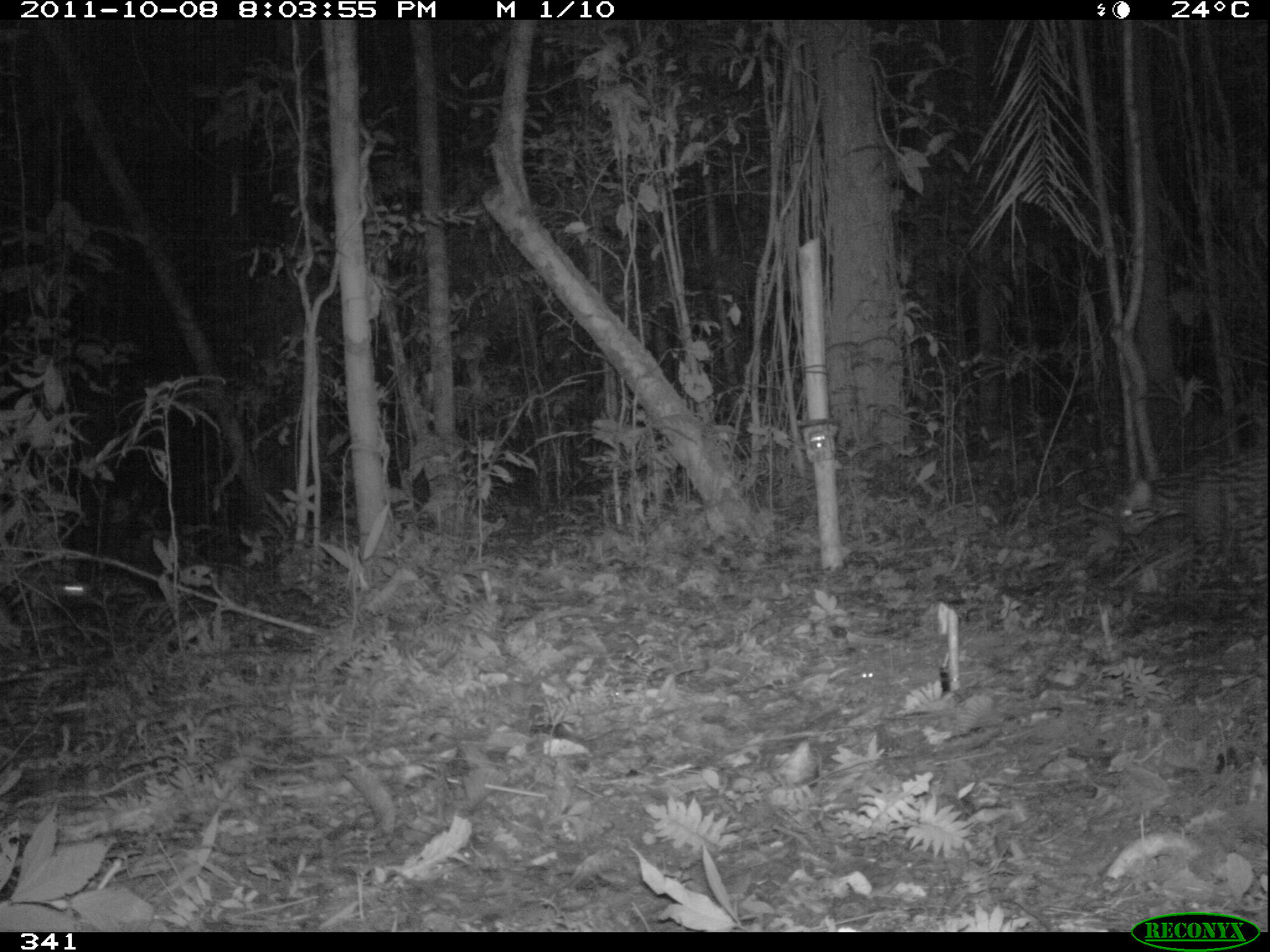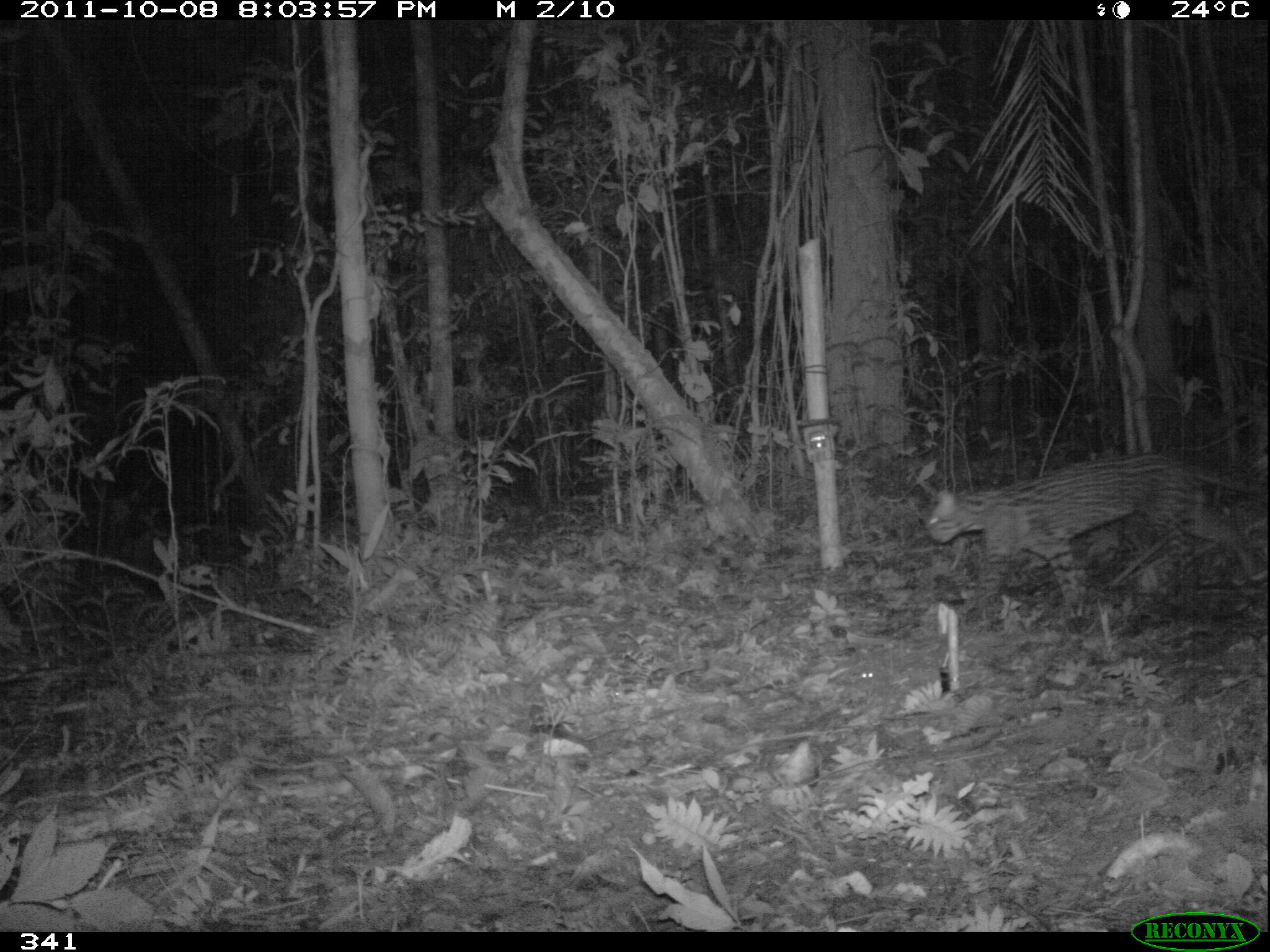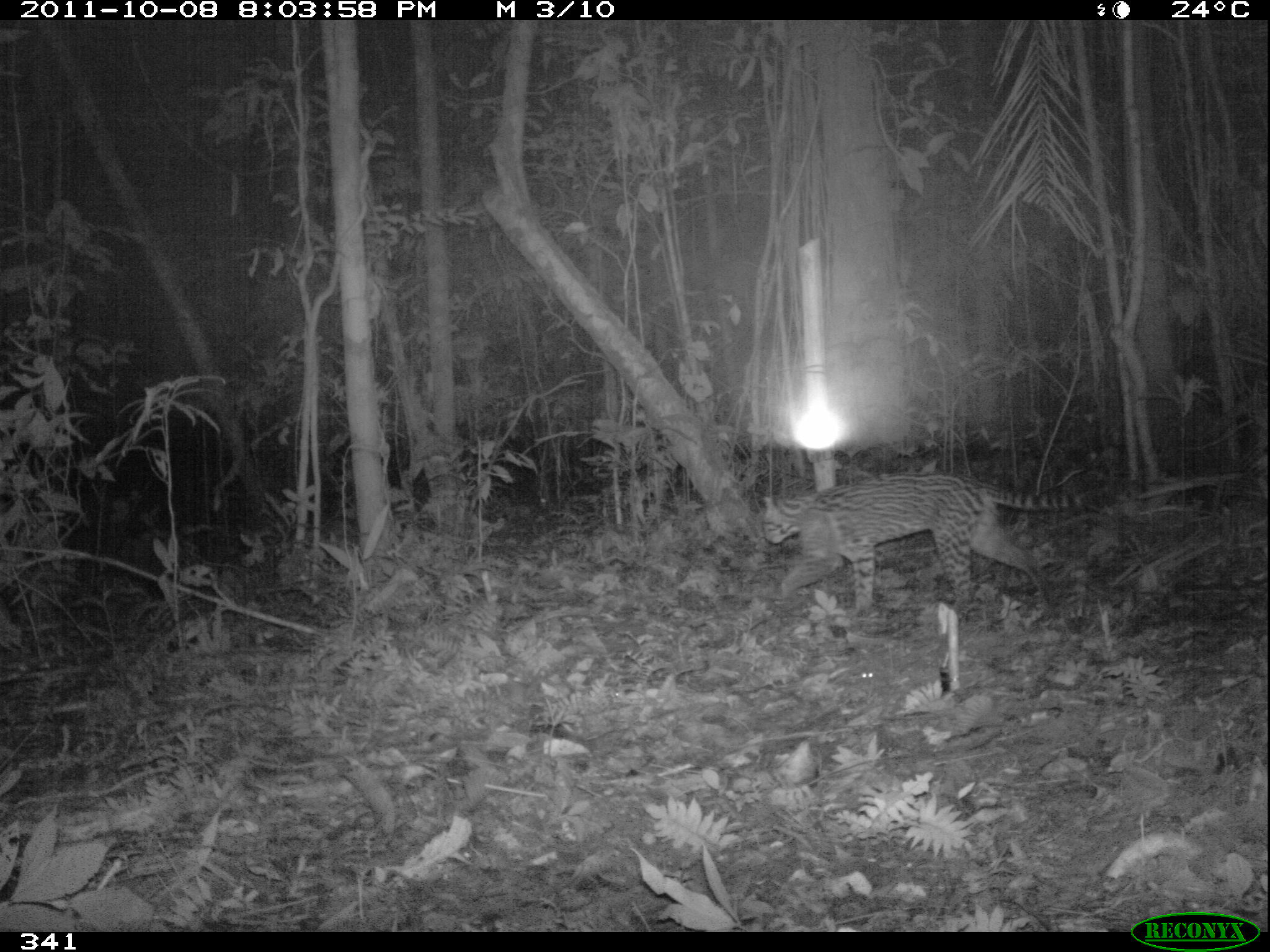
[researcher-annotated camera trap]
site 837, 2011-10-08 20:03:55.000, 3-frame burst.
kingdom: Animalia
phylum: Chordata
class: Mammalia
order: Carnivora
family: Felidae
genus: Leopardus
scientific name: Leopardus pardalis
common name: ocelot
Leopardus pardalis (ocelot).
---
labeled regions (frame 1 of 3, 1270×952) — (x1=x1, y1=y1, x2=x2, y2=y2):
leopardus pardalis: (x1=1108, y1=444, x2=1267, y2=614)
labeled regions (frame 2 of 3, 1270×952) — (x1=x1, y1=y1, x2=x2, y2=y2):
leopardus pardalis: (x1=919, y1=447, x2=1266, y2=625)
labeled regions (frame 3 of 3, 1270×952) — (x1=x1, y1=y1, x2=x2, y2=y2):
leopardus pardalis: (x1=760, y1=470, x2=1082, y2=617)